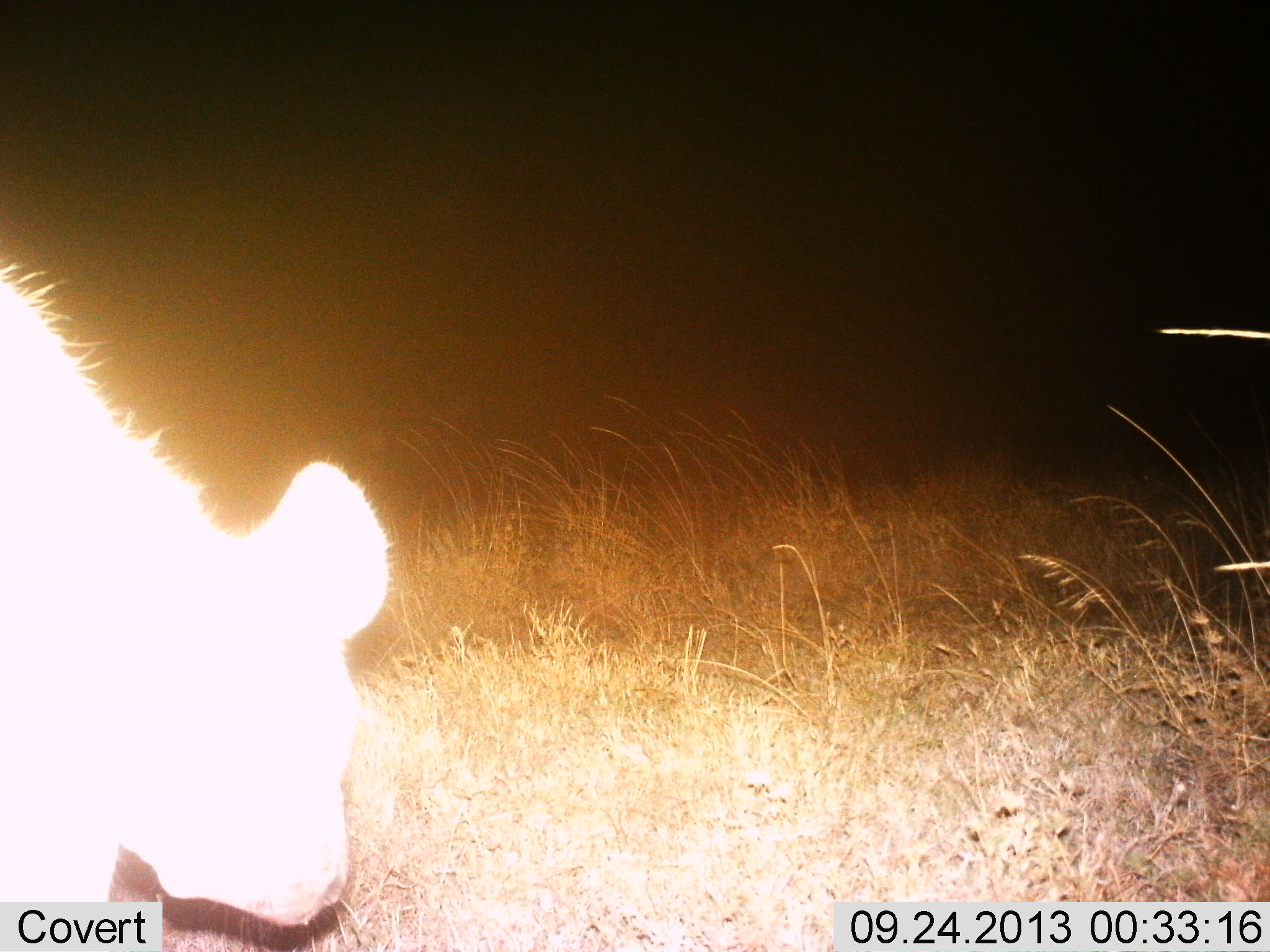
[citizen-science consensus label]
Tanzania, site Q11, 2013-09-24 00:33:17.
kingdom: Animalia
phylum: Chordata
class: Mammalia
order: Carnivora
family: Hyaenidae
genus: Crocuta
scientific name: Crocuta crocuta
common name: spotted hyena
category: hyenaspotted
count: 1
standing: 44%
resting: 0%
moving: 33%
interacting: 0%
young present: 0%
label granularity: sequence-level